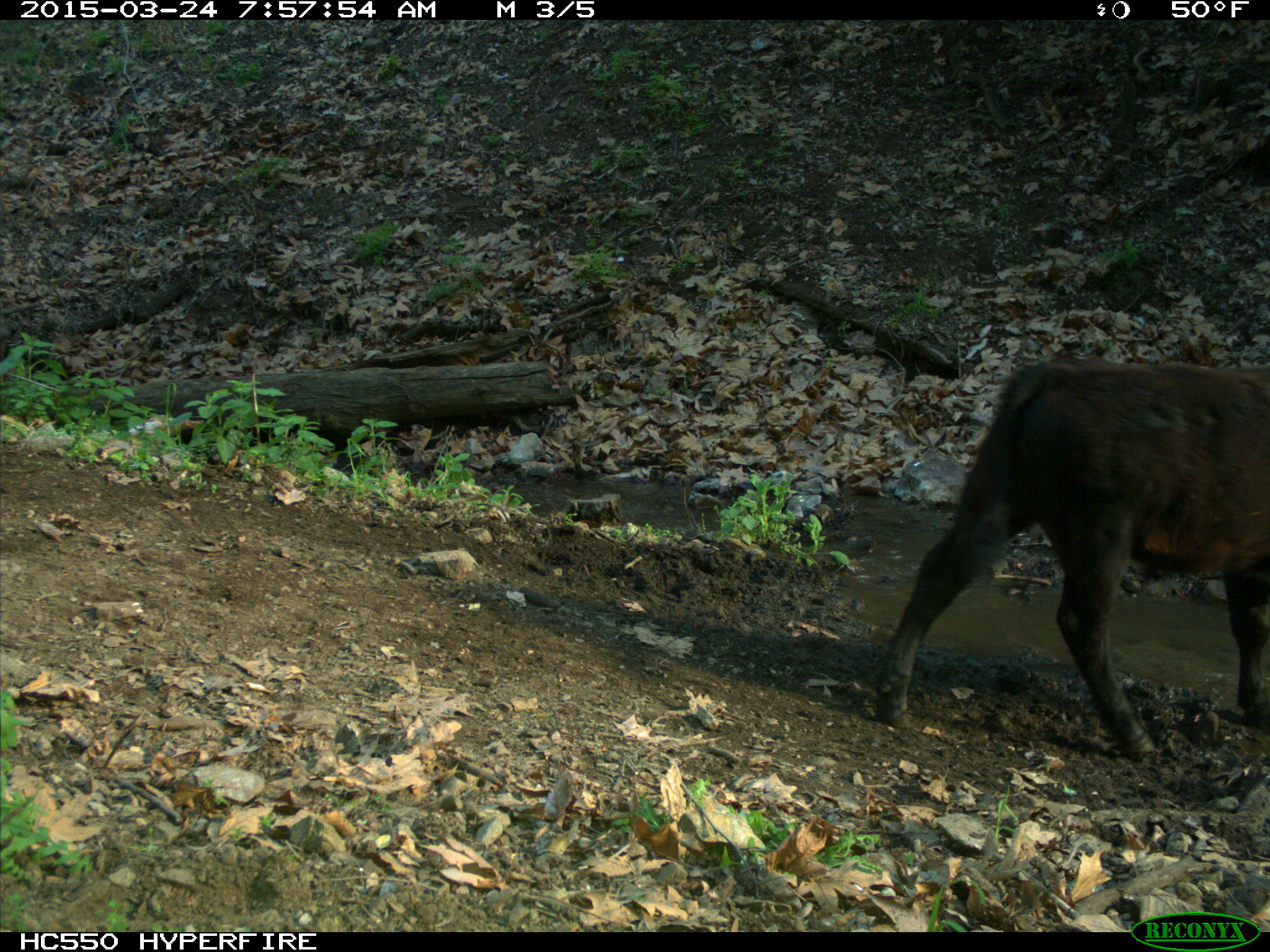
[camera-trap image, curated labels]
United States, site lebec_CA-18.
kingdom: Animalia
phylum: Chordata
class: Mammalia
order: Artiodactyla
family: Bovidae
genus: Bos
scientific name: Bos taurus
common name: domestic cow